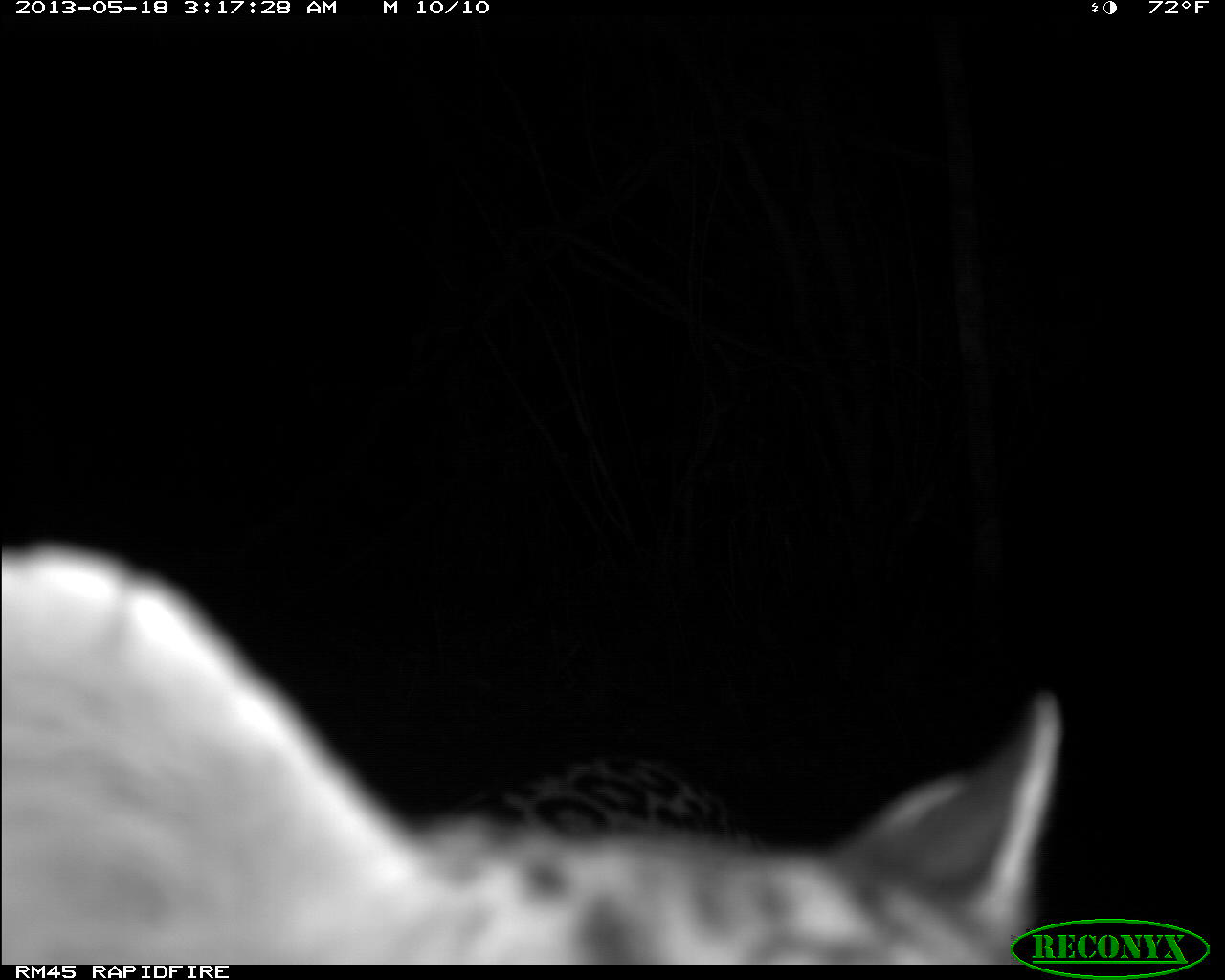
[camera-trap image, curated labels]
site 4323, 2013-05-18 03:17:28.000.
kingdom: Animalia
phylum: Chordata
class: Mammalia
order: Carnivora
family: Felidae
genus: Leopardus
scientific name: Leopardus pardalis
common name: ocelot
Leopardus pardalis (ocelot), count 1, sex male.